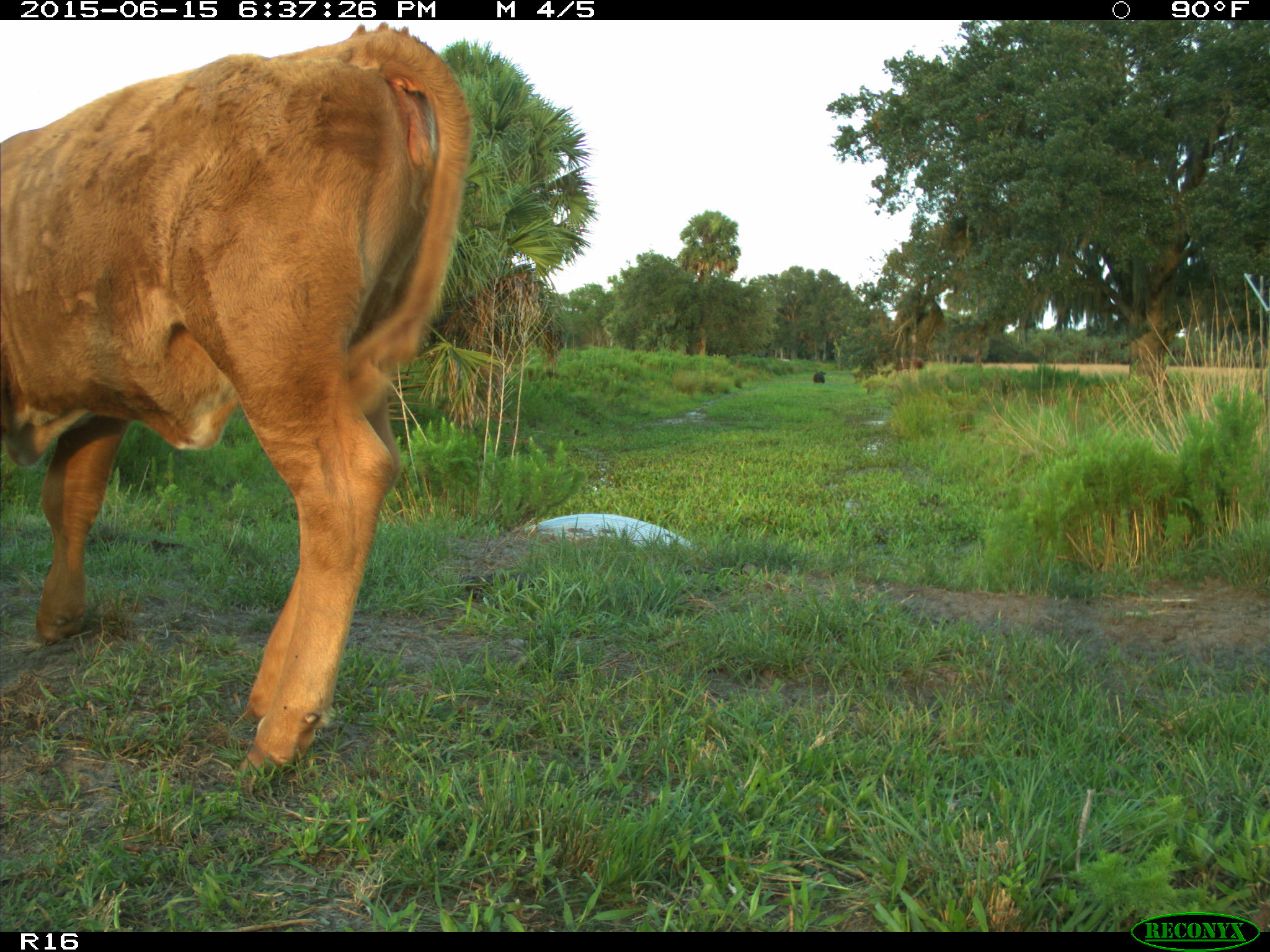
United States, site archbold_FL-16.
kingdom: Animalia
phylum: Chordata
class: Mammalia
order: Artiodactyla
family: Bovidae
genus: Bos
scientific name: Bos taurus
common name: domestic cow